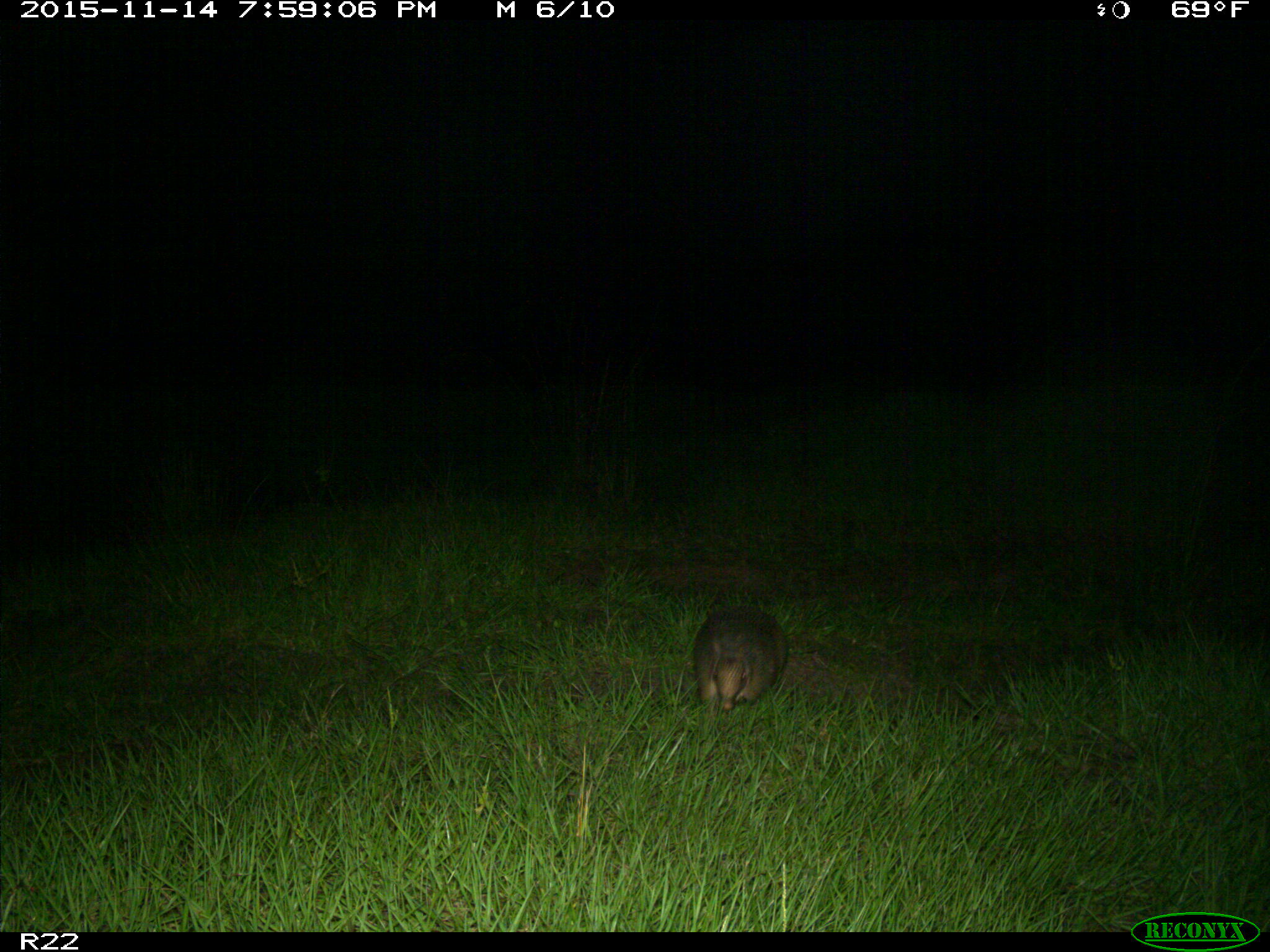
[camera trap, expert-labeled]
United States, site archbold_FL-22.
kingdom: Animalia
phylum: Chordata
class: Mammalia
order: Cingulata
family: Dasypodidae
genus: Dasypus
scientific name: Dasypus novemcinctus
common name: nine-banded armadillo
Dasypus novemcinctus (nine-banded armadillo).